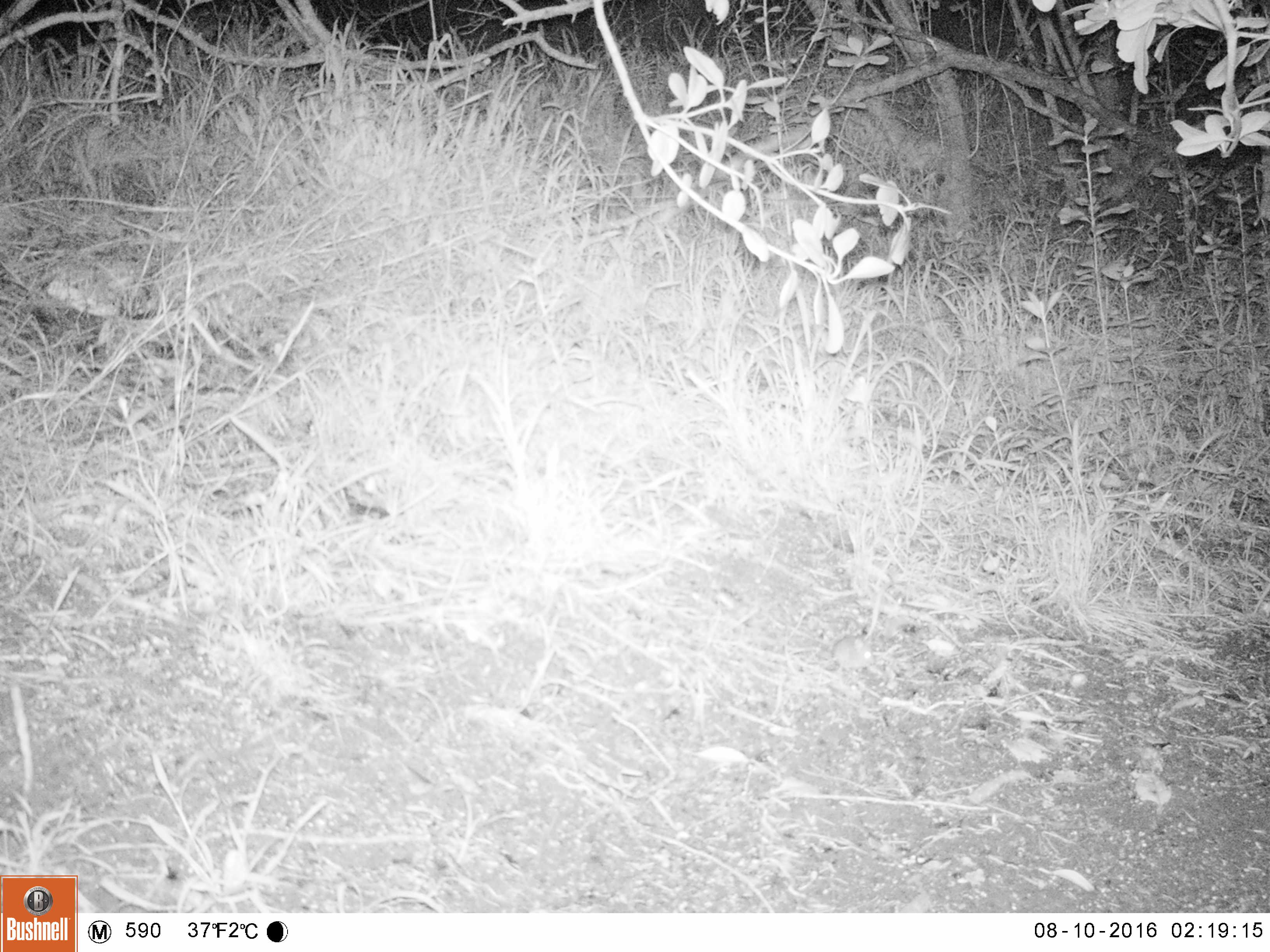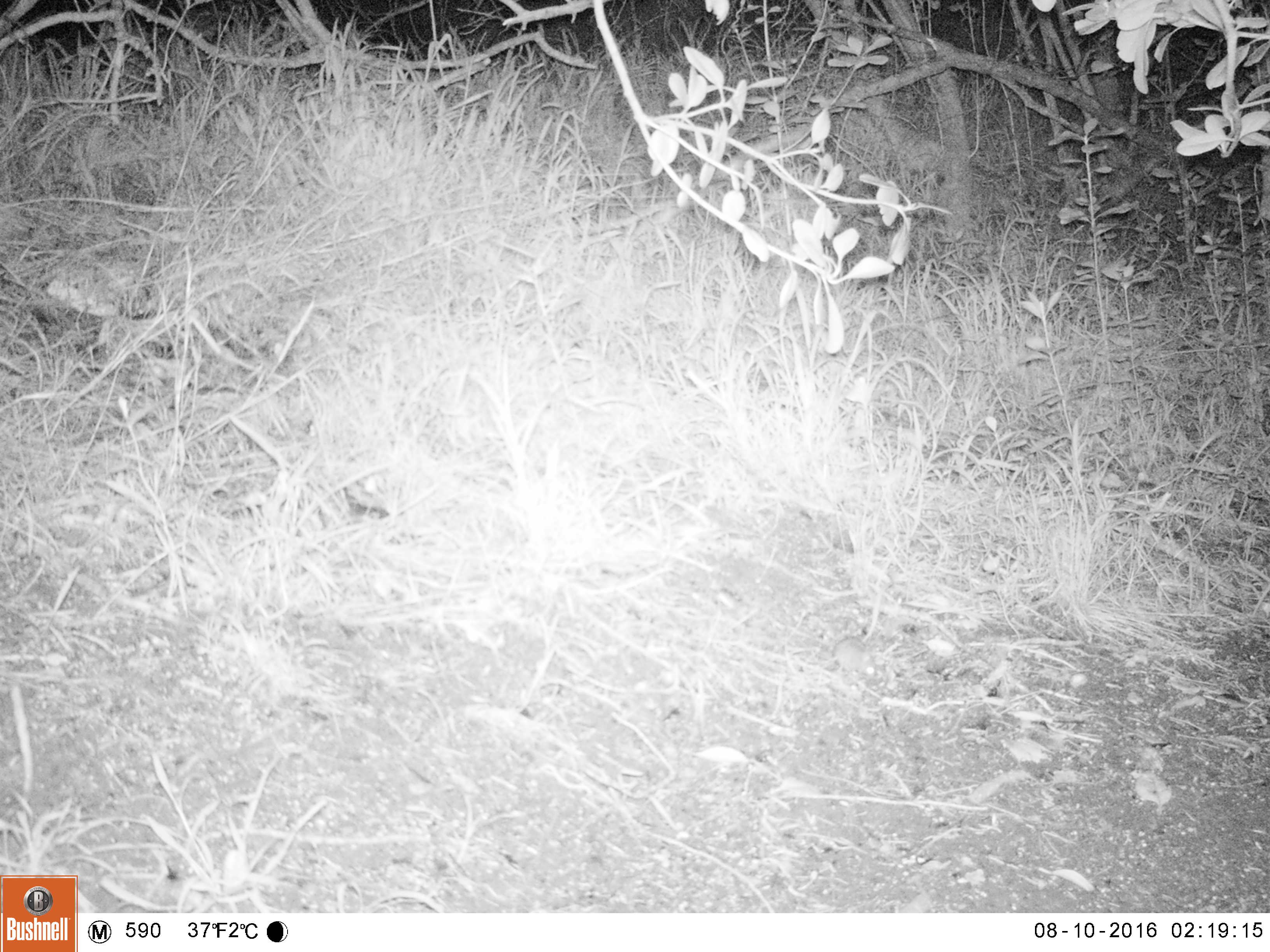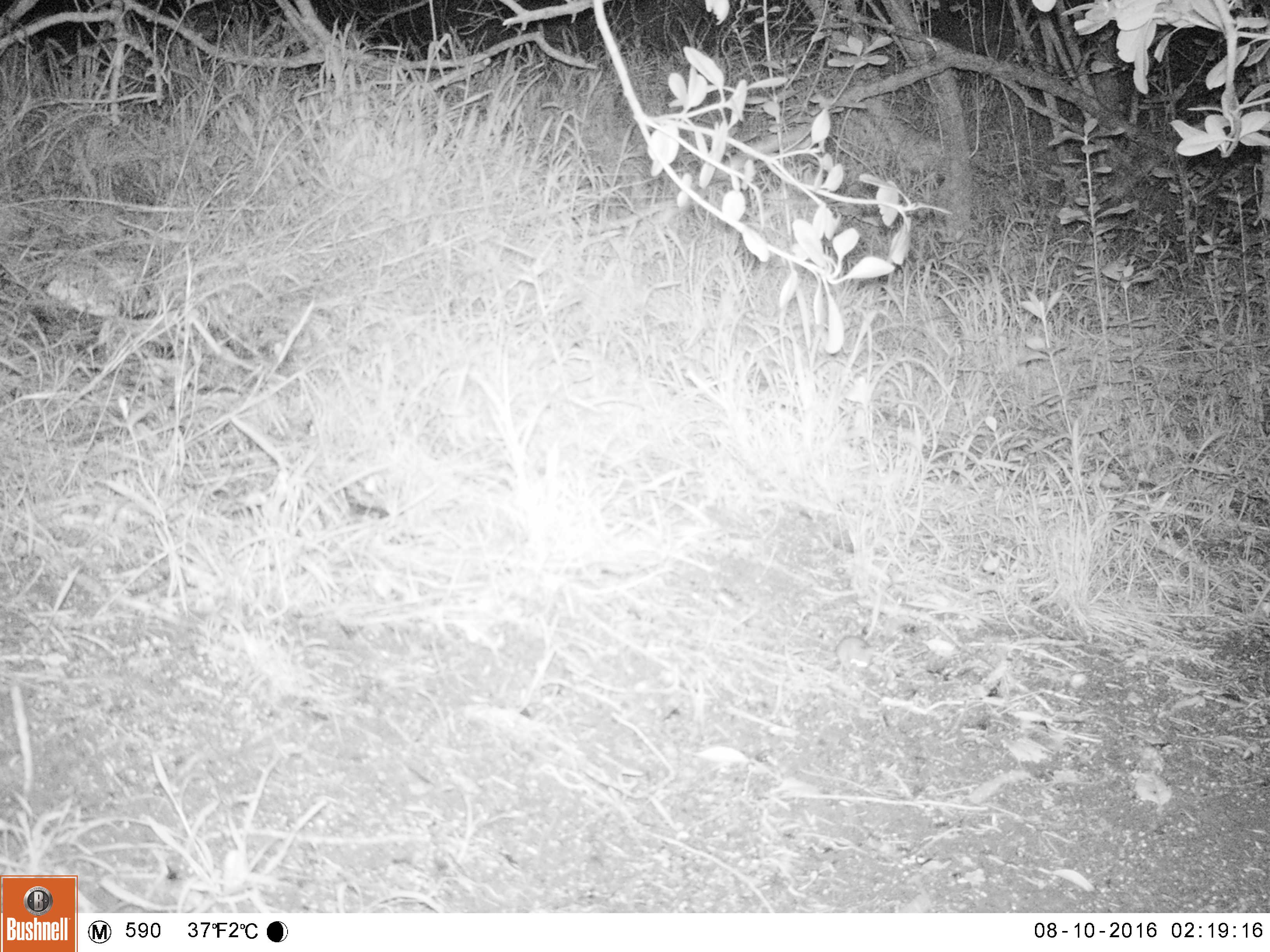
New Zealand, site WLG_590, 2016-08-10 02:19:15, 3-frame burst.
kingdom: Animalia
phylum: Chordata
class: Mammalia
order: Rodentia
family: Muridae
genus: Mus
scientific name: Mus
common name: mouse